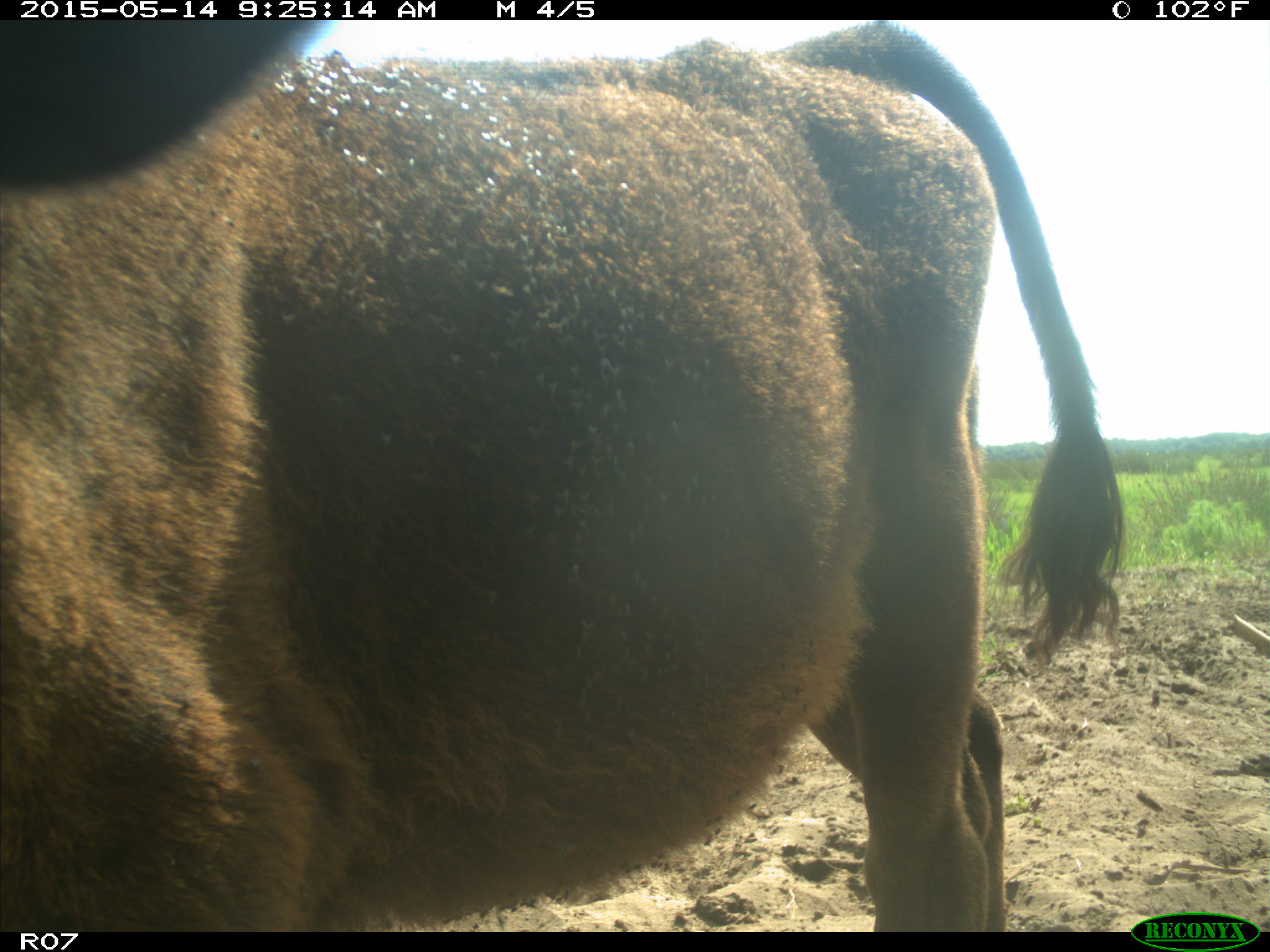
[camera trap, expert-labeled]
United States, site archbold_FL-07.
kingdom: Animalia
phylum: Chordata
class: Mammalia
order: Artiodactyla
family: Bovidae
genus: Bos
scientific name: Bos taurus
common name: domestic cow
Bos taurus (domestic cow).